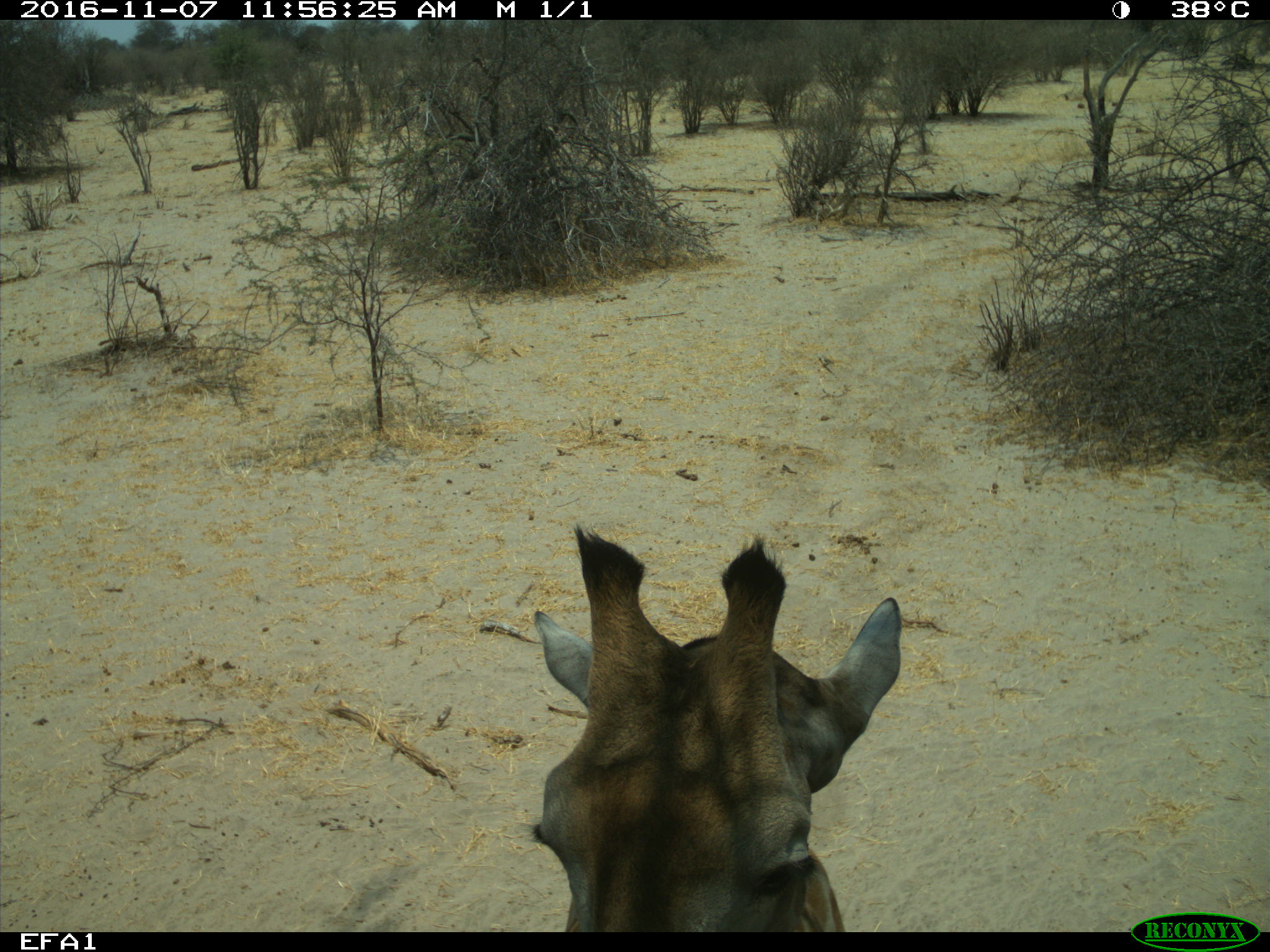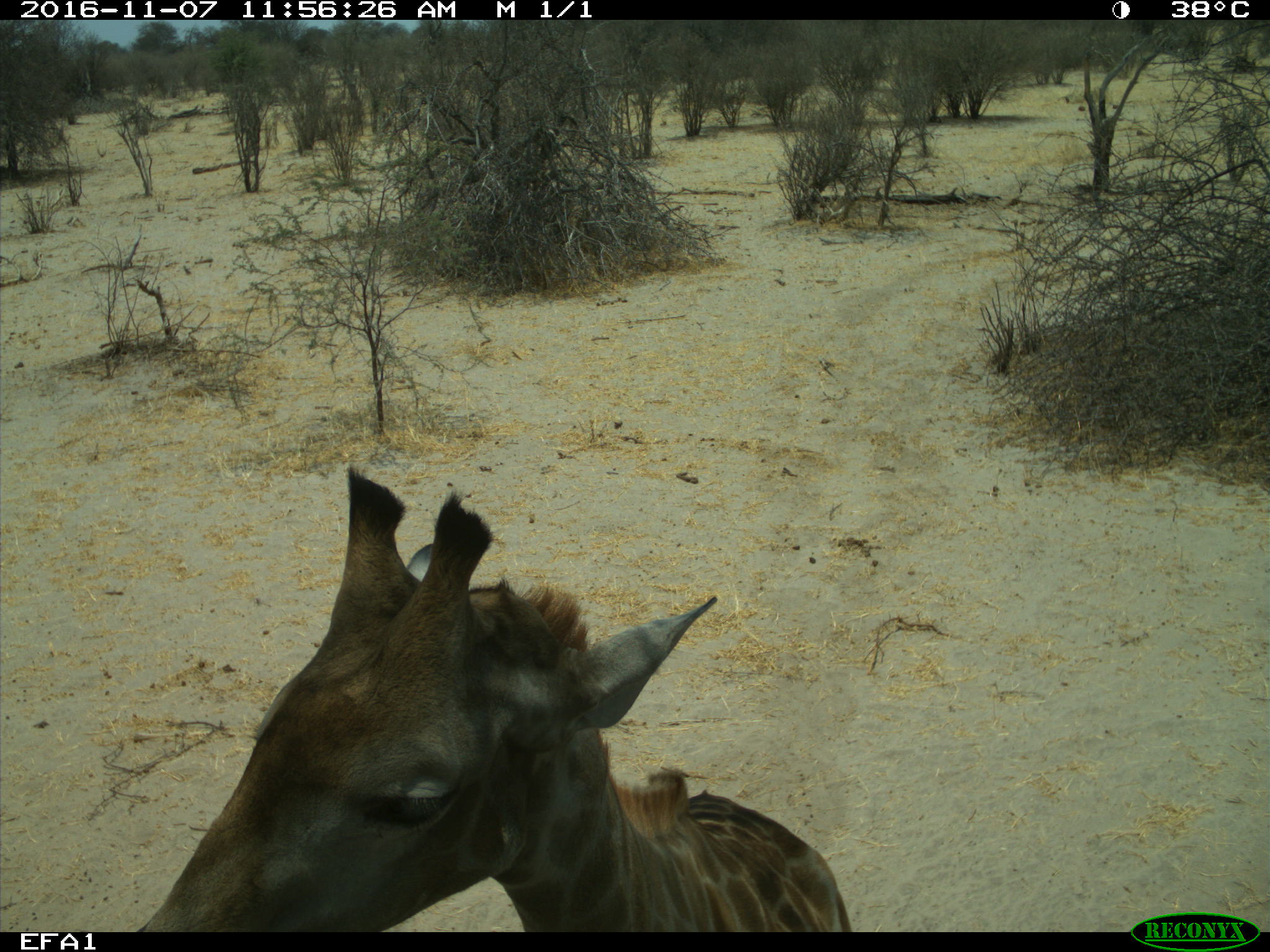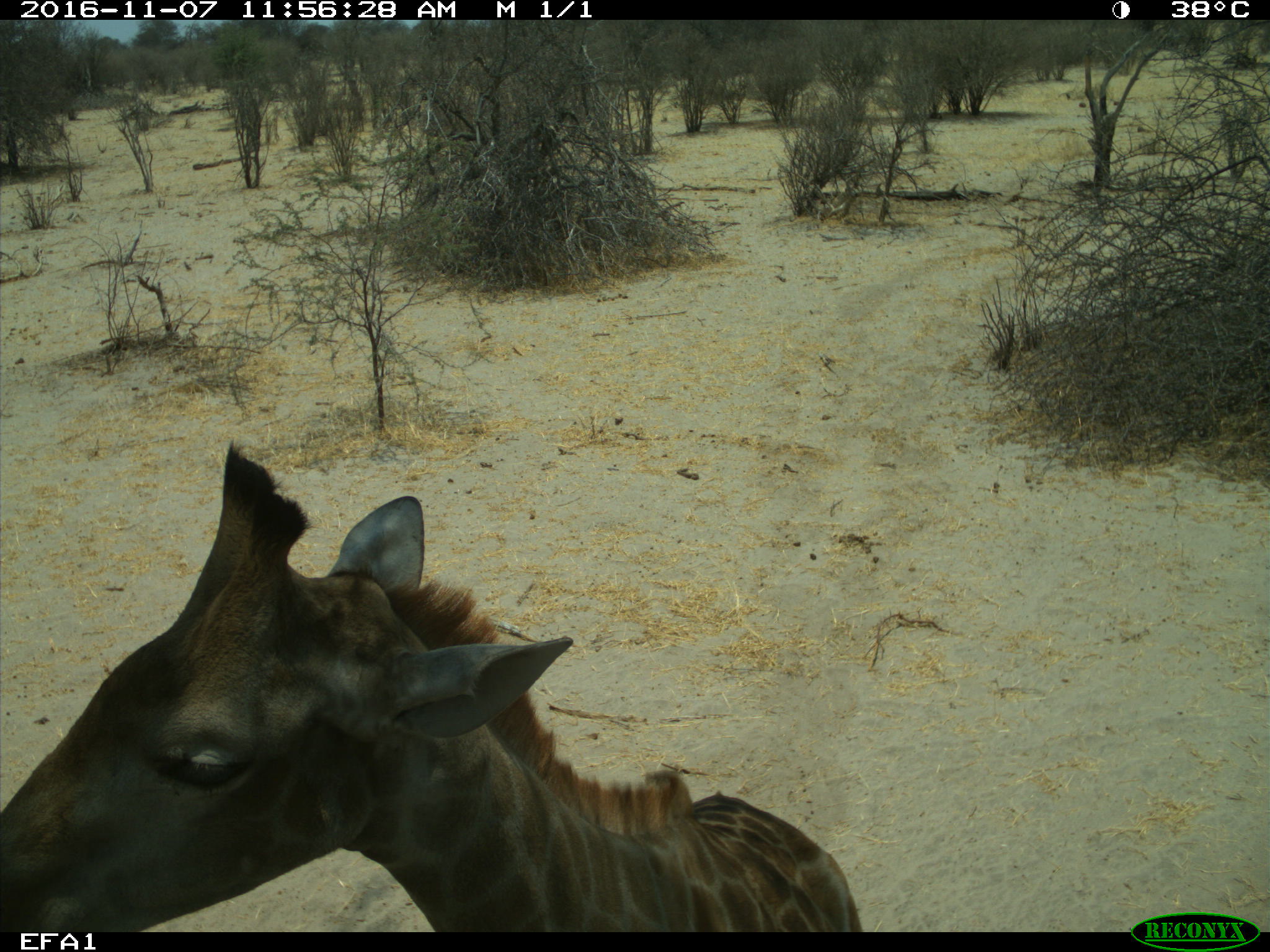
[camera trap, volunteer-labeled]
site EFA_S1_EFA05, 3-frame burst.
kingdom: Animalia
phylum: Chordata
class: Mammalia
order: Artiodactyla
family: Giraffidae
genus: Giraffa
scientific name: Giraffa camelopardalis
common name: giraffe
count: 1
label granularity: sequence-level